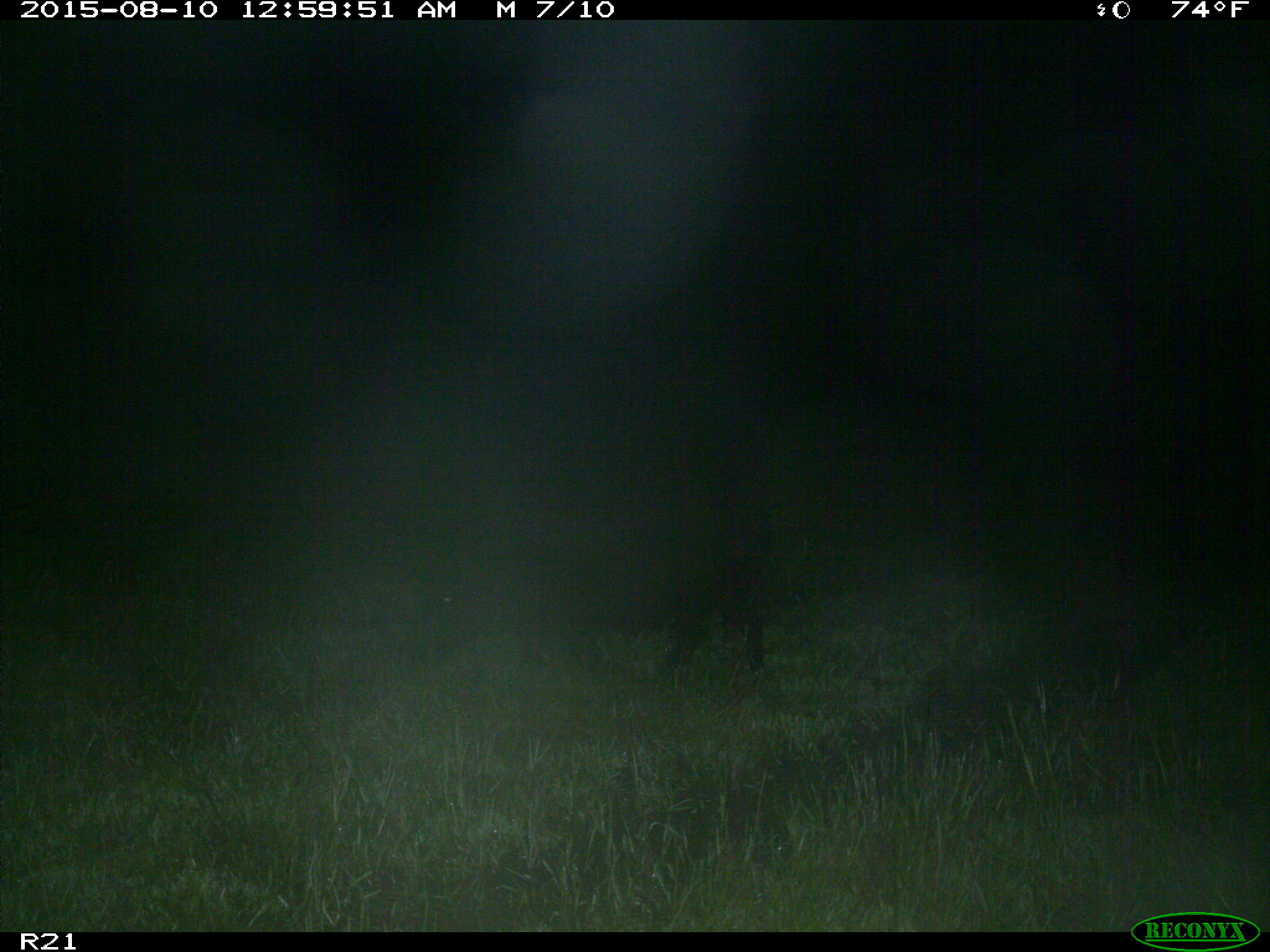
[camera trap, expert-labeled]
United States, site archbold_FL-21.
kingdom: Animalia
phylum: Chordata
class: Mammalia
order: Artiodactyla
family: Suidae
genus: Sus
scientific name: Sus scrofa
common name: wild boar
Sus scrofa (wild boar).